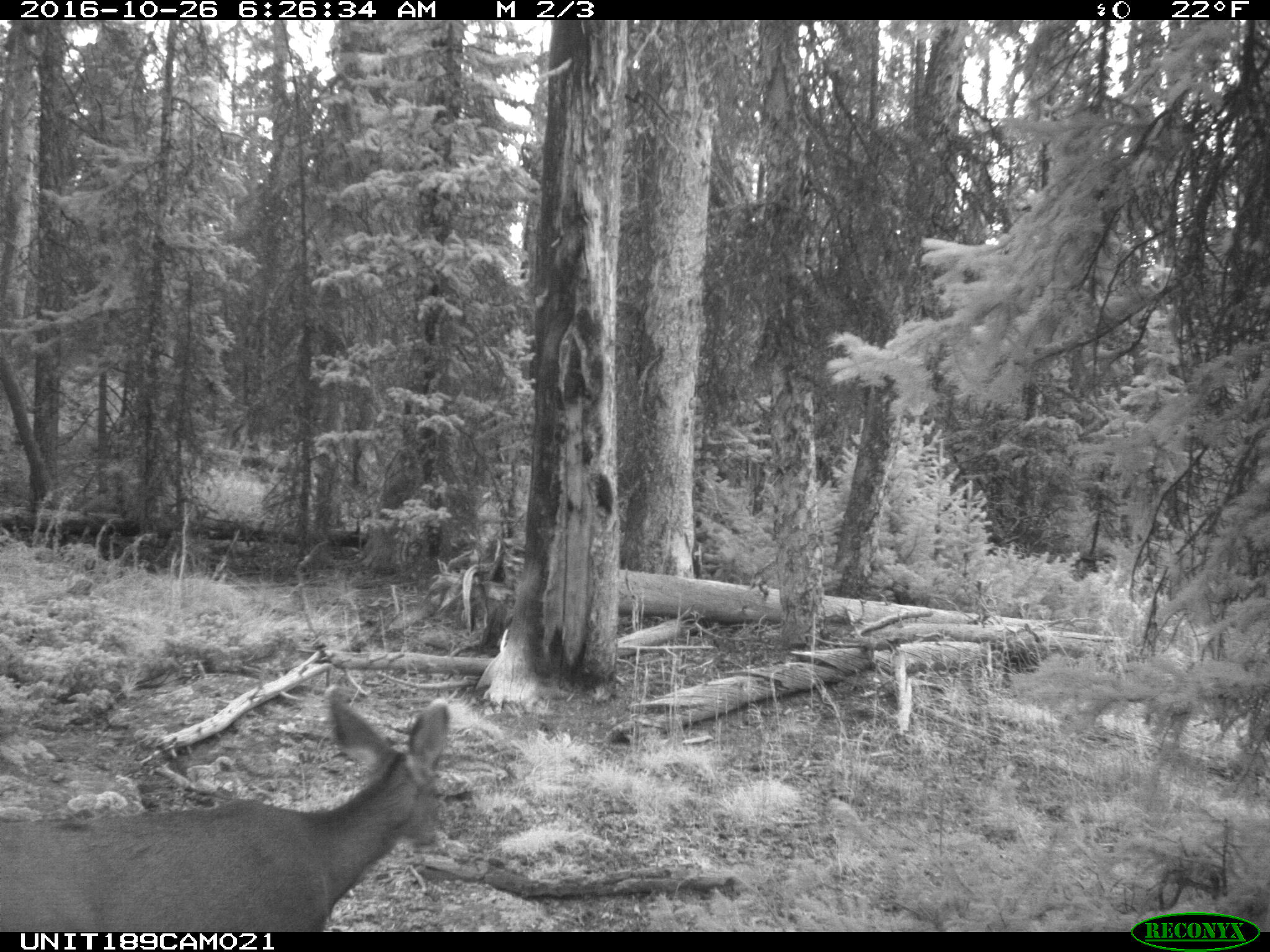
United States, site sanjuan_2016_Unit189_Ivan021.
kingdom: Animalia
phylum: Chordata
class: Mammalia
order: Artiodactyla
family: Cervidae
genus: Odocoileus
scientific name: Odocoileus hemionus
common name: mule deer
Odocoileus hemionus (mule deer).